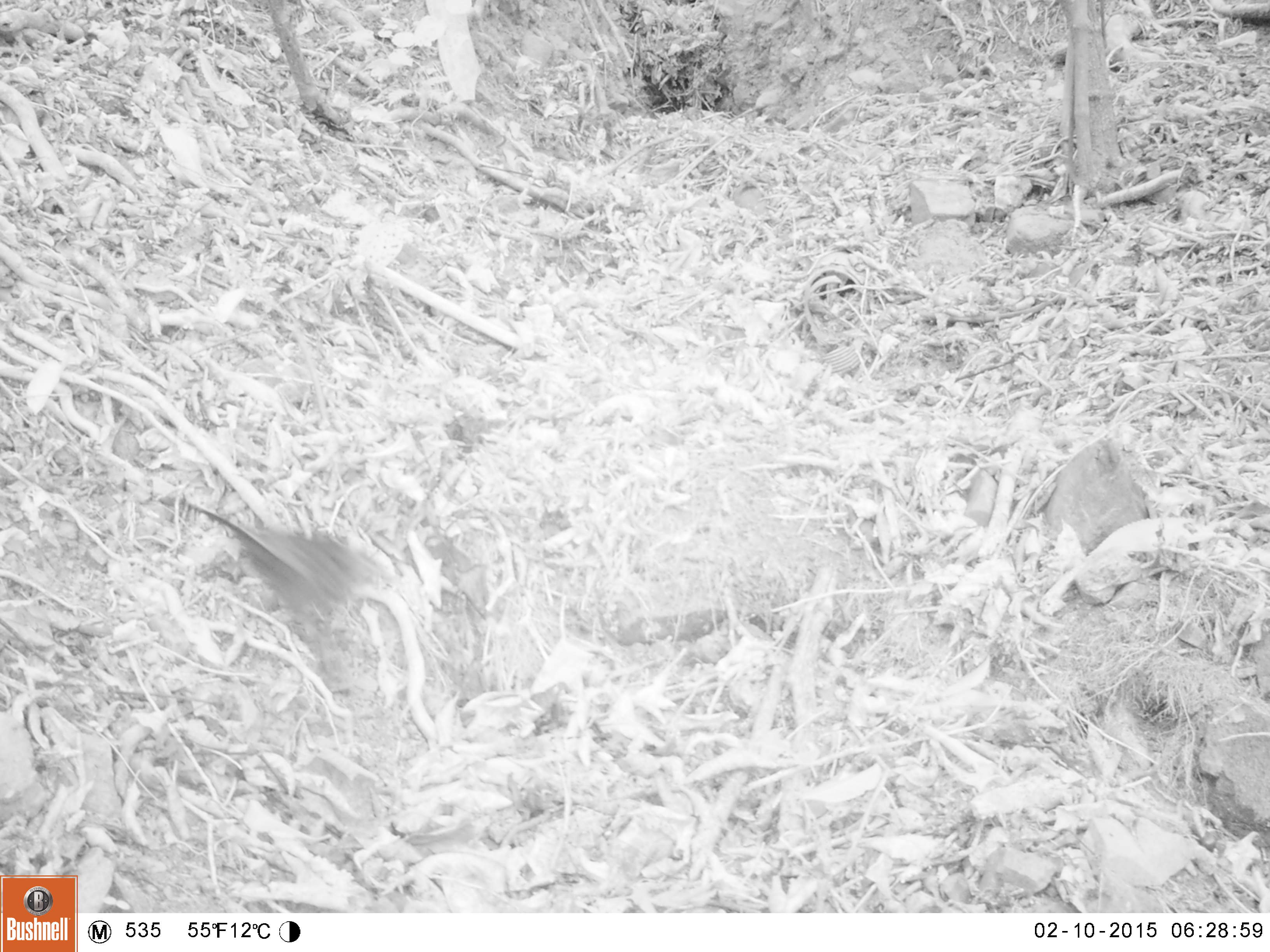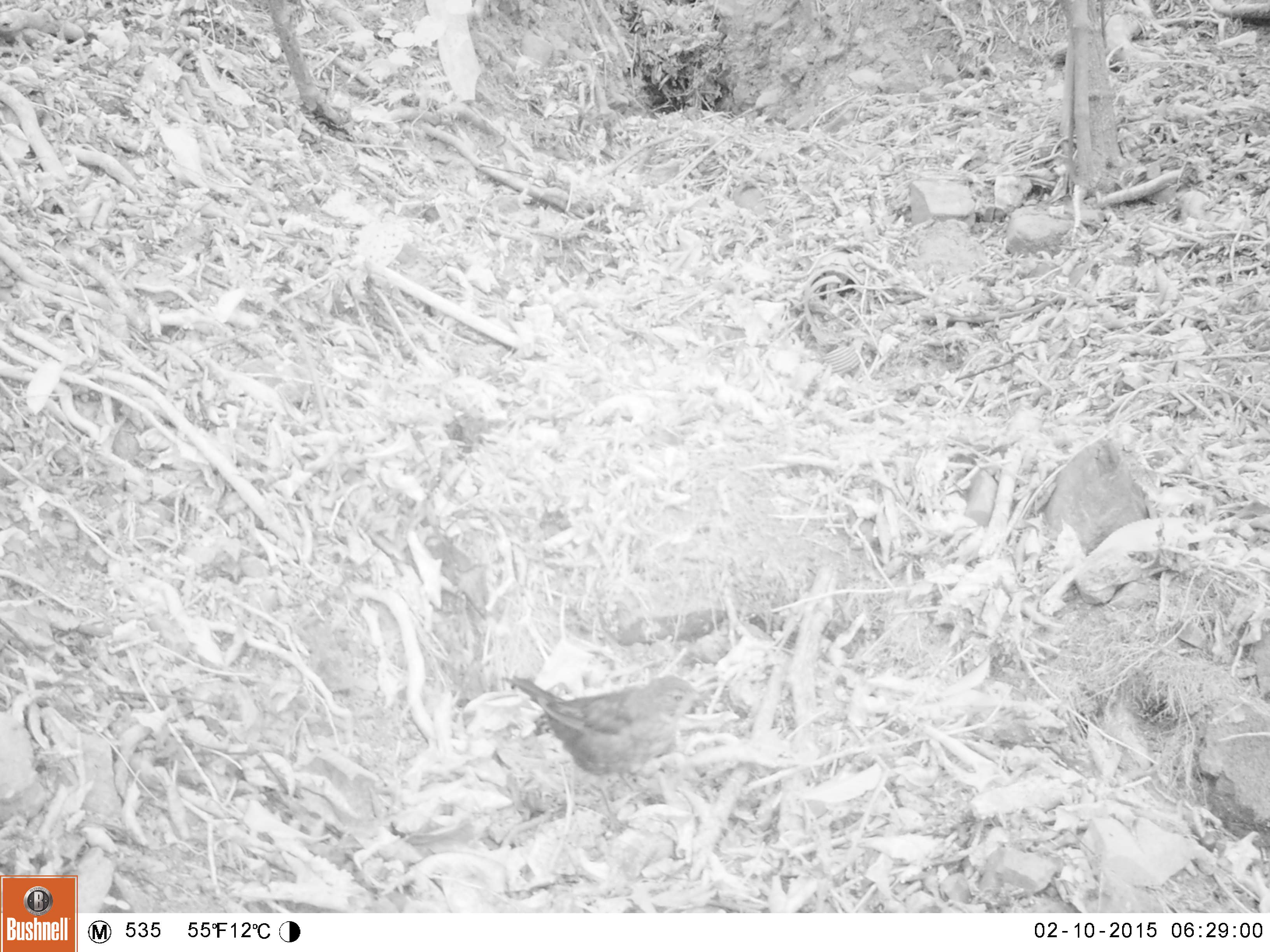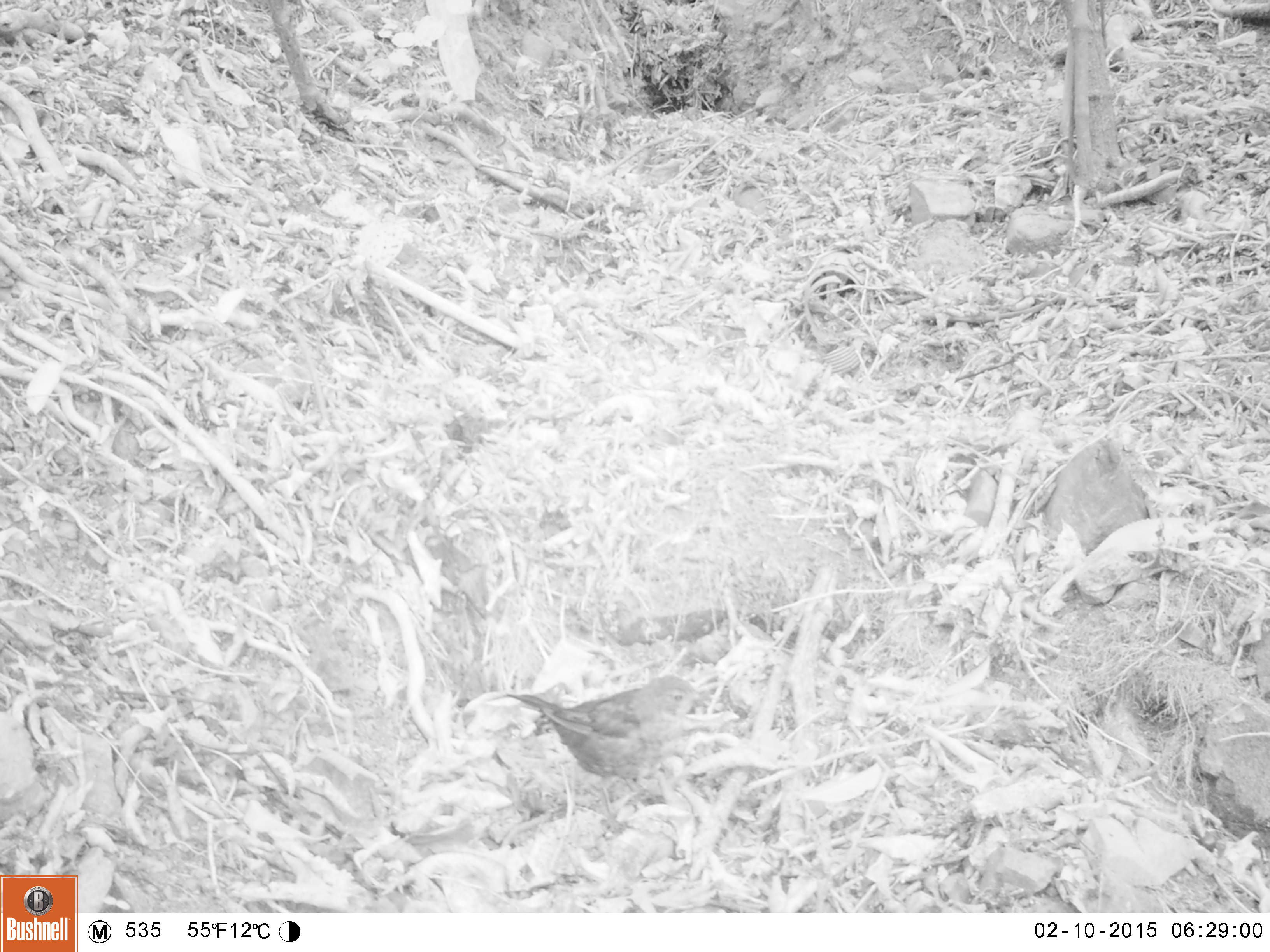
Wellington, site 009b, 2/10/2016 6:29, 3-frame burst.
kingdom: Animalia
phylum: Chordata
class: Aves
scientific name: Aves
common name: bird